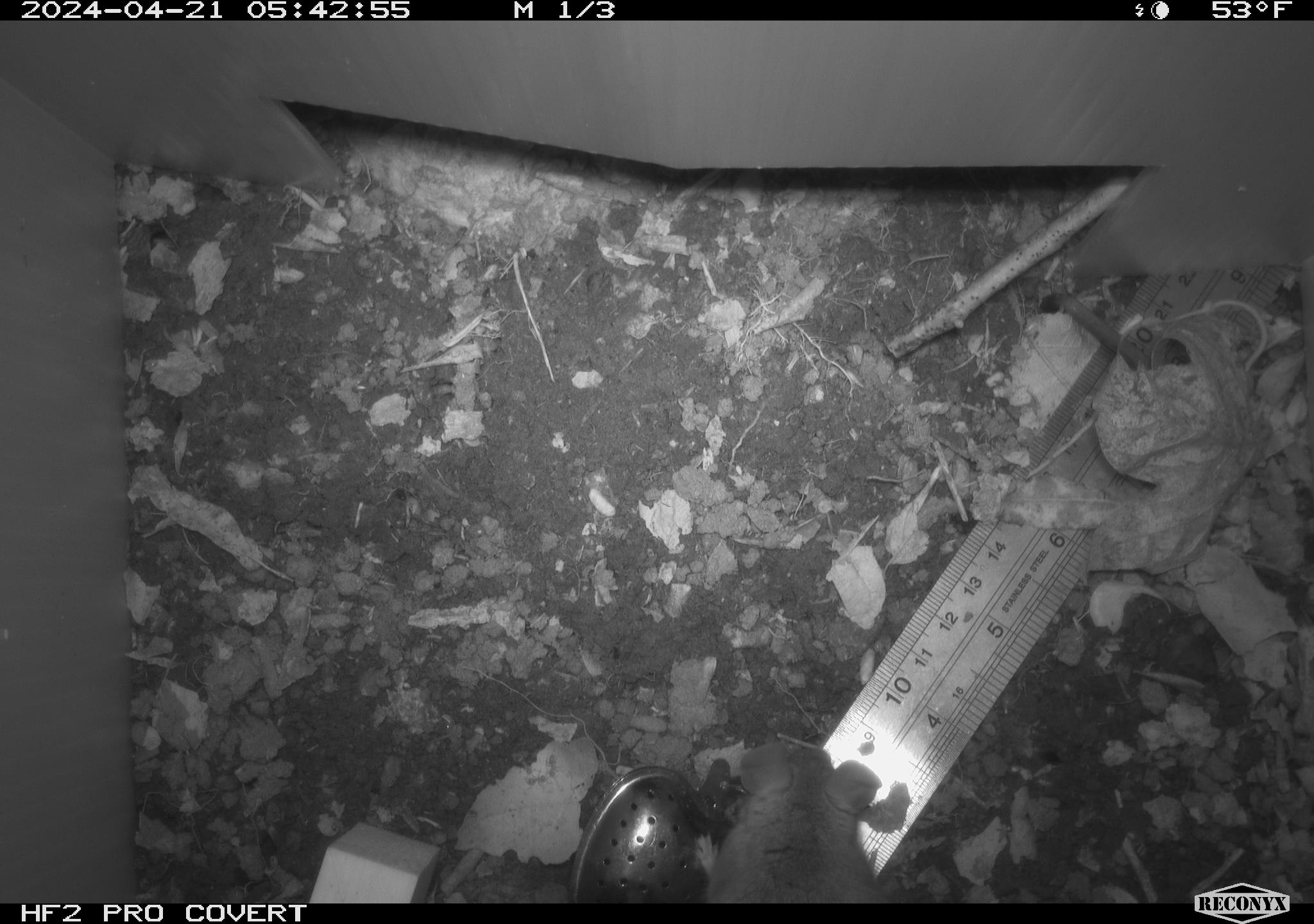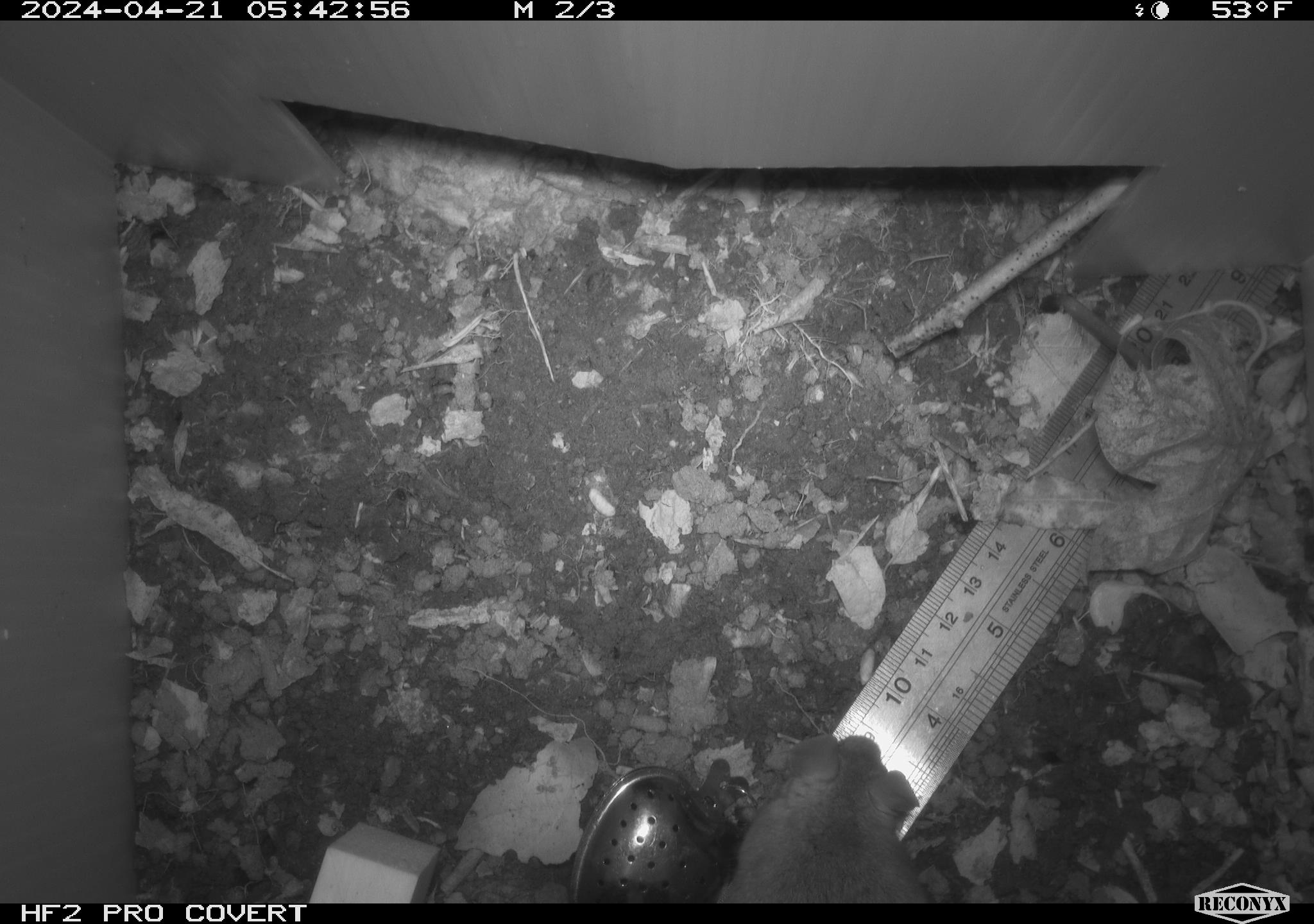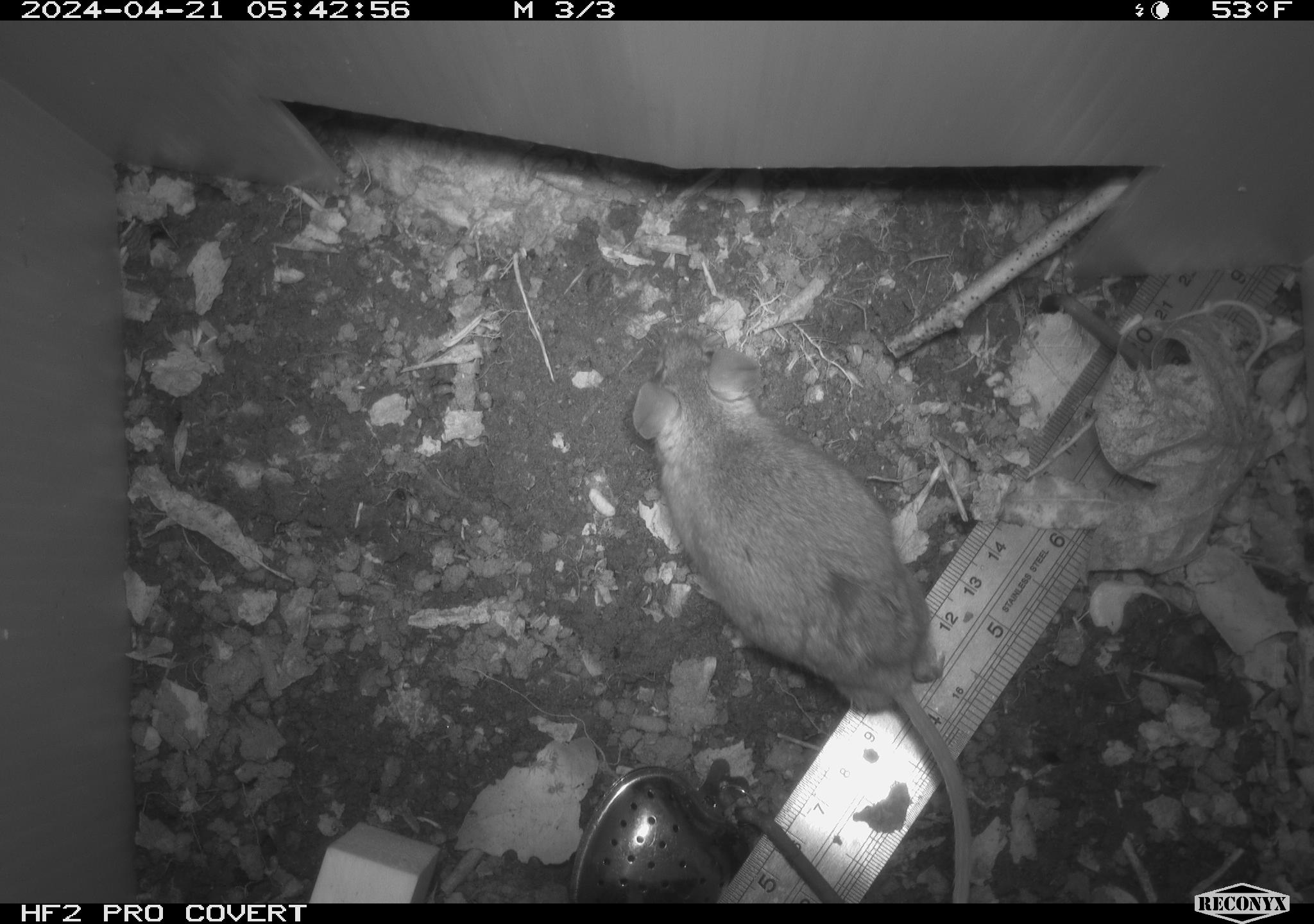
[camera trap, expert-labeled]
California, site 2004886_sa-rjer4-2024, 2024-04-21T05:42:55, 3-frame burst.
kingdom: Animalia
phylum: Chordata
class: Mammalia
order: Rodentia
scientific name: Rodentia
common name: mouse species